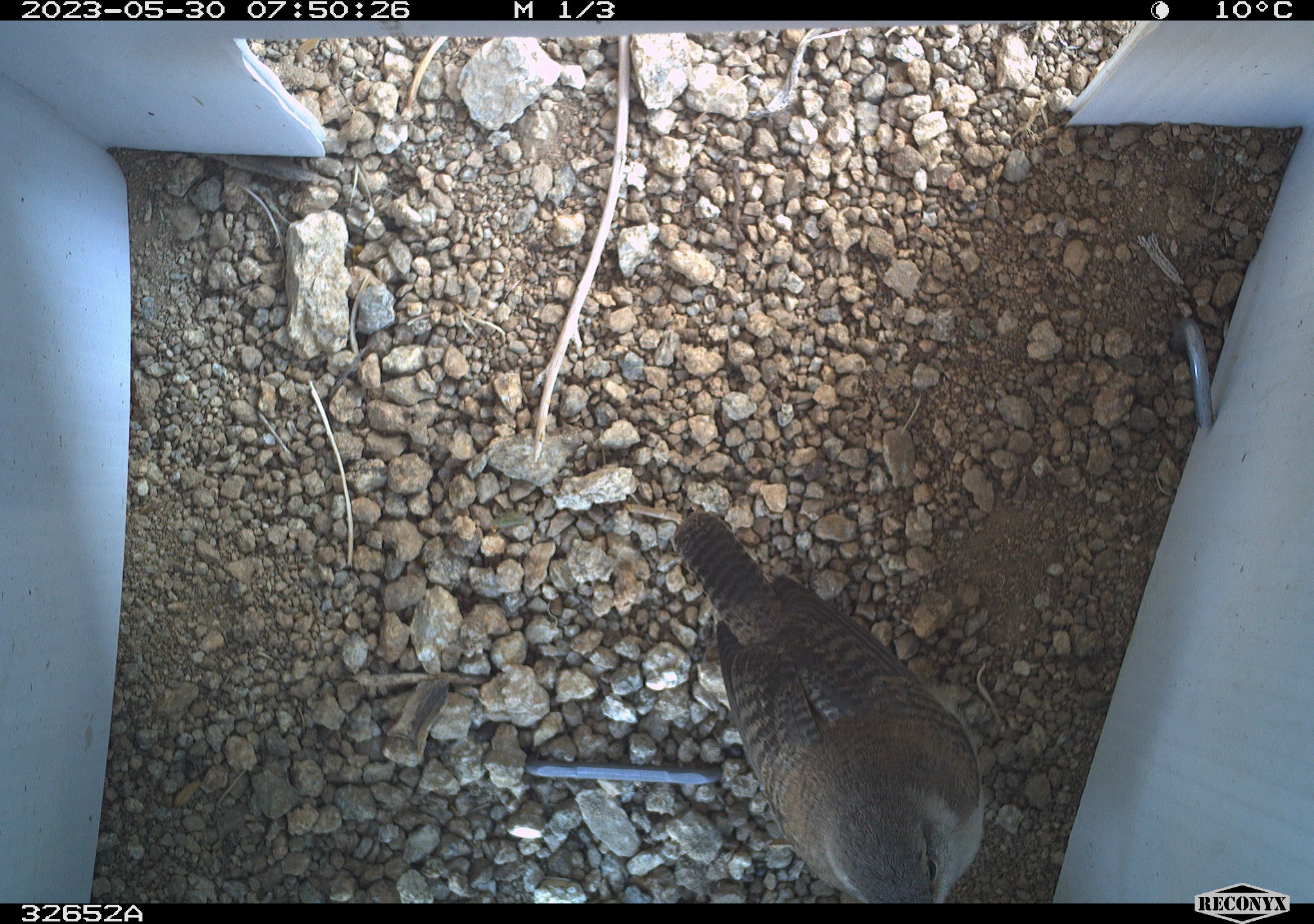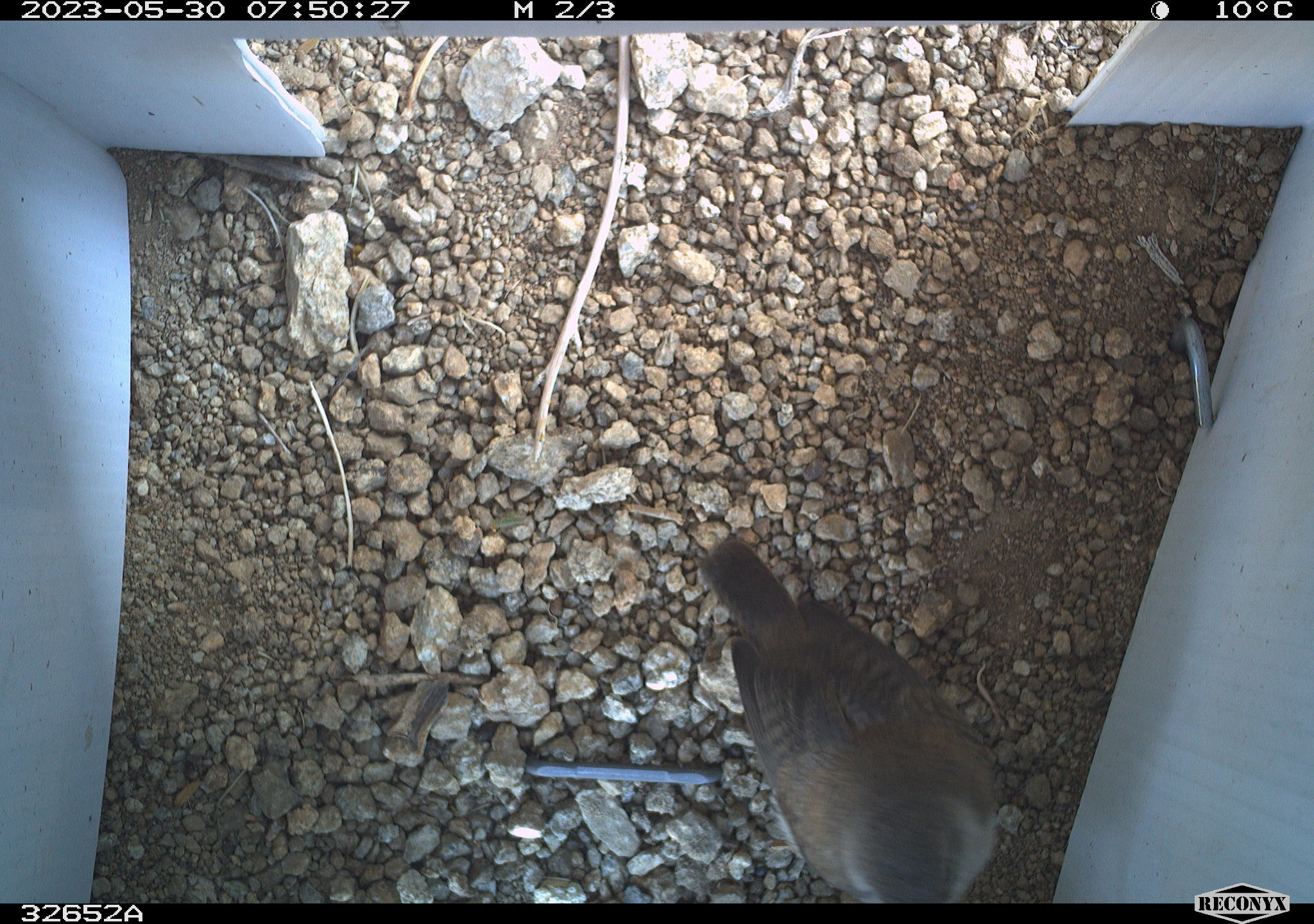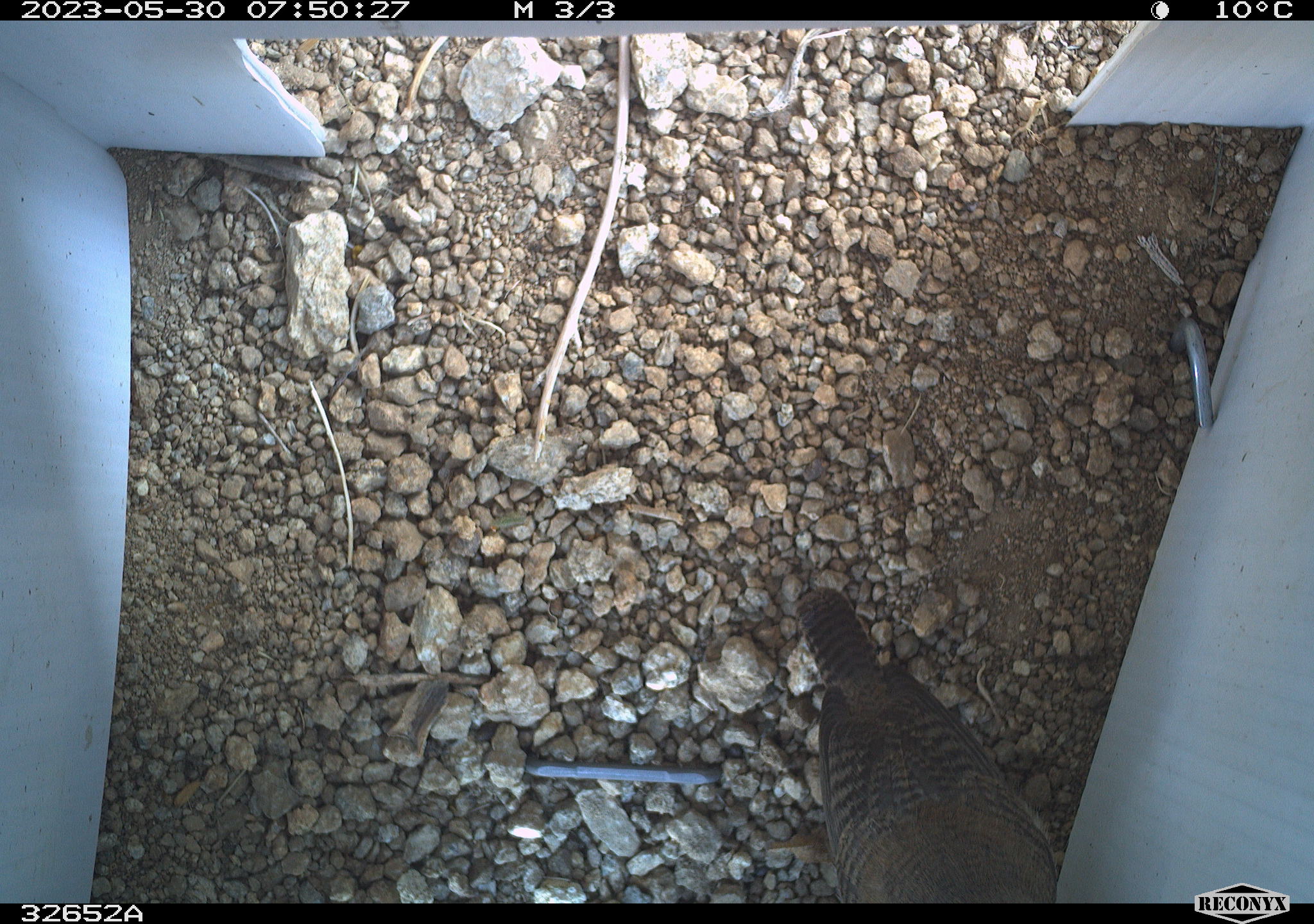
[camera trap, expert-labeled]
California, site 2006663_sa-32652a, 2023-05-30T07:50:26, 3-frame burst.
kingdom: Animalia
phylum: Chordata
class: Aves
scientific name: Aves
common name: bird